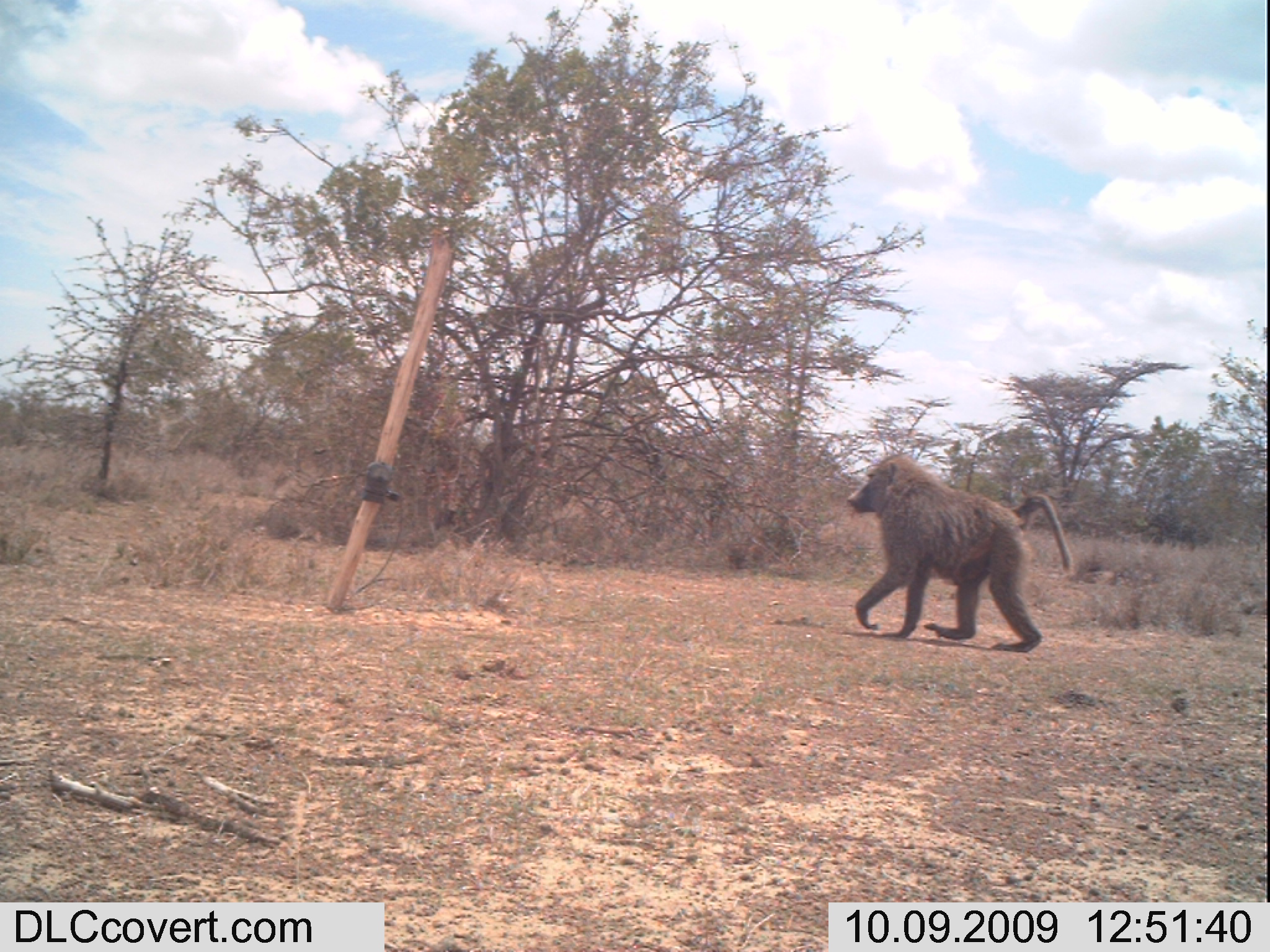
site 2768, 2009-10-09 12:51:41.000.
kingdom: Animalia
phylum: Chordata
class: Mammalia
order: Primates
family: Cercopithecidae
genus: Papio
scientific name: Papio anubis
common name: olive baboon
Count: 1.